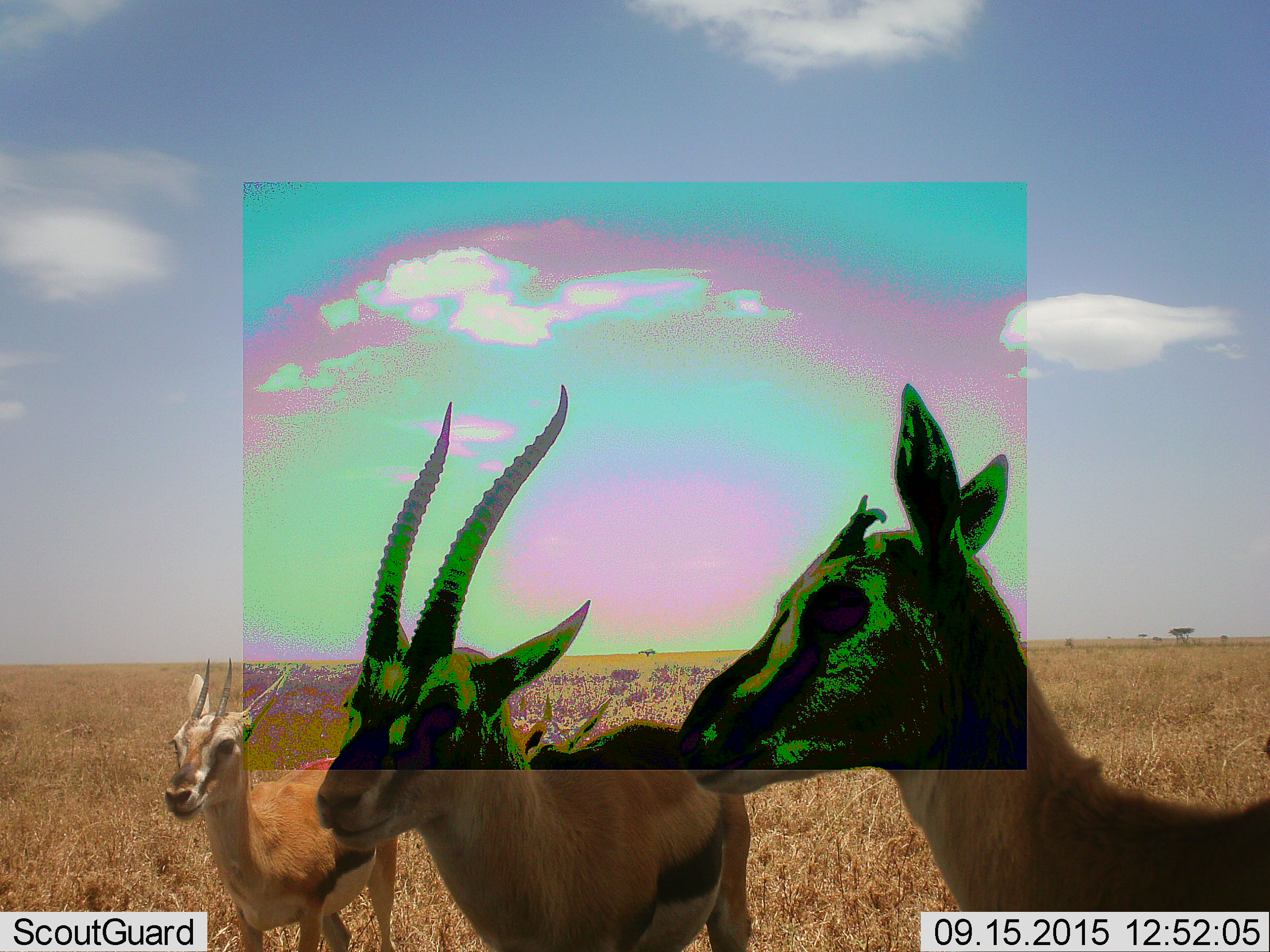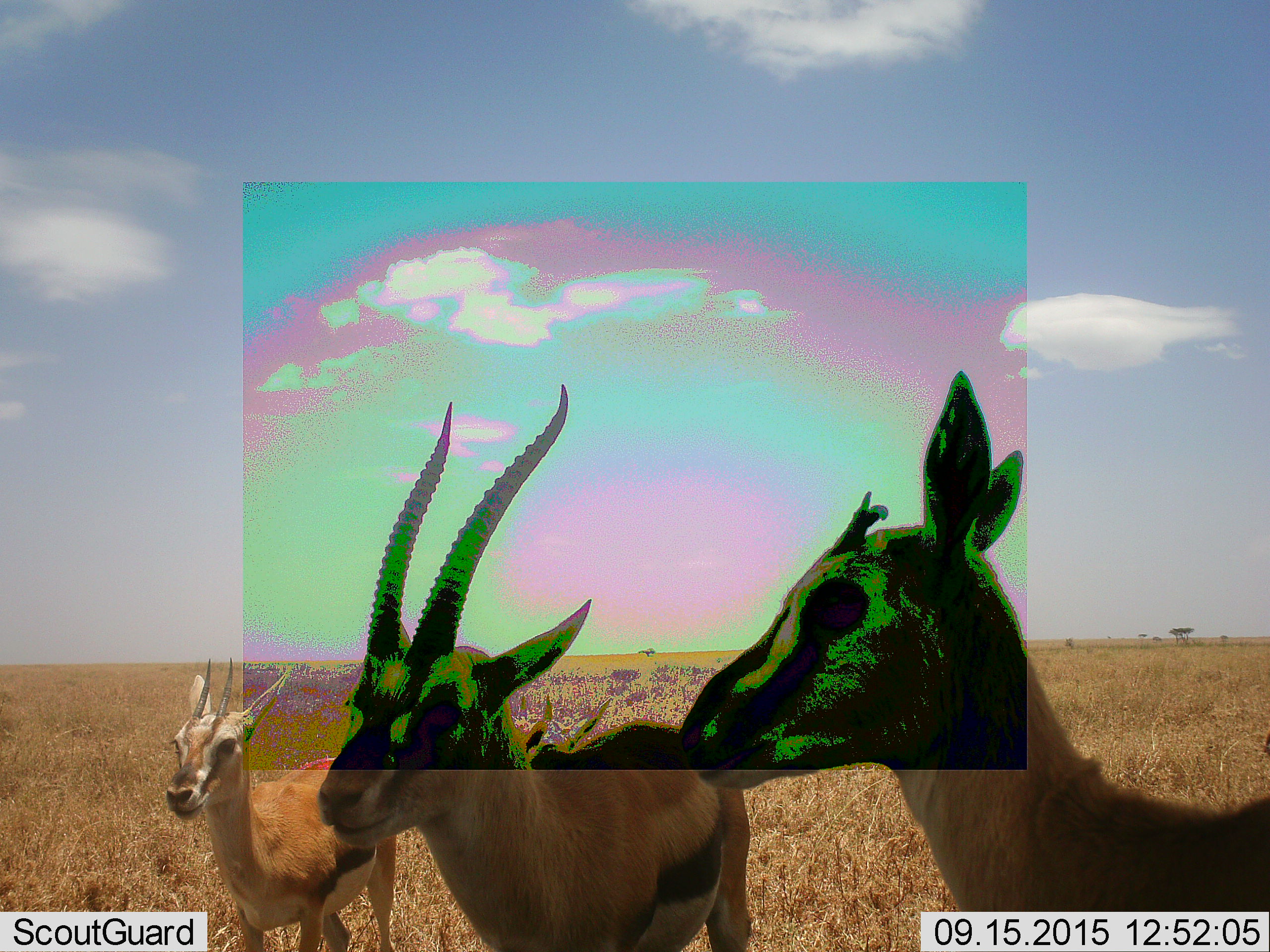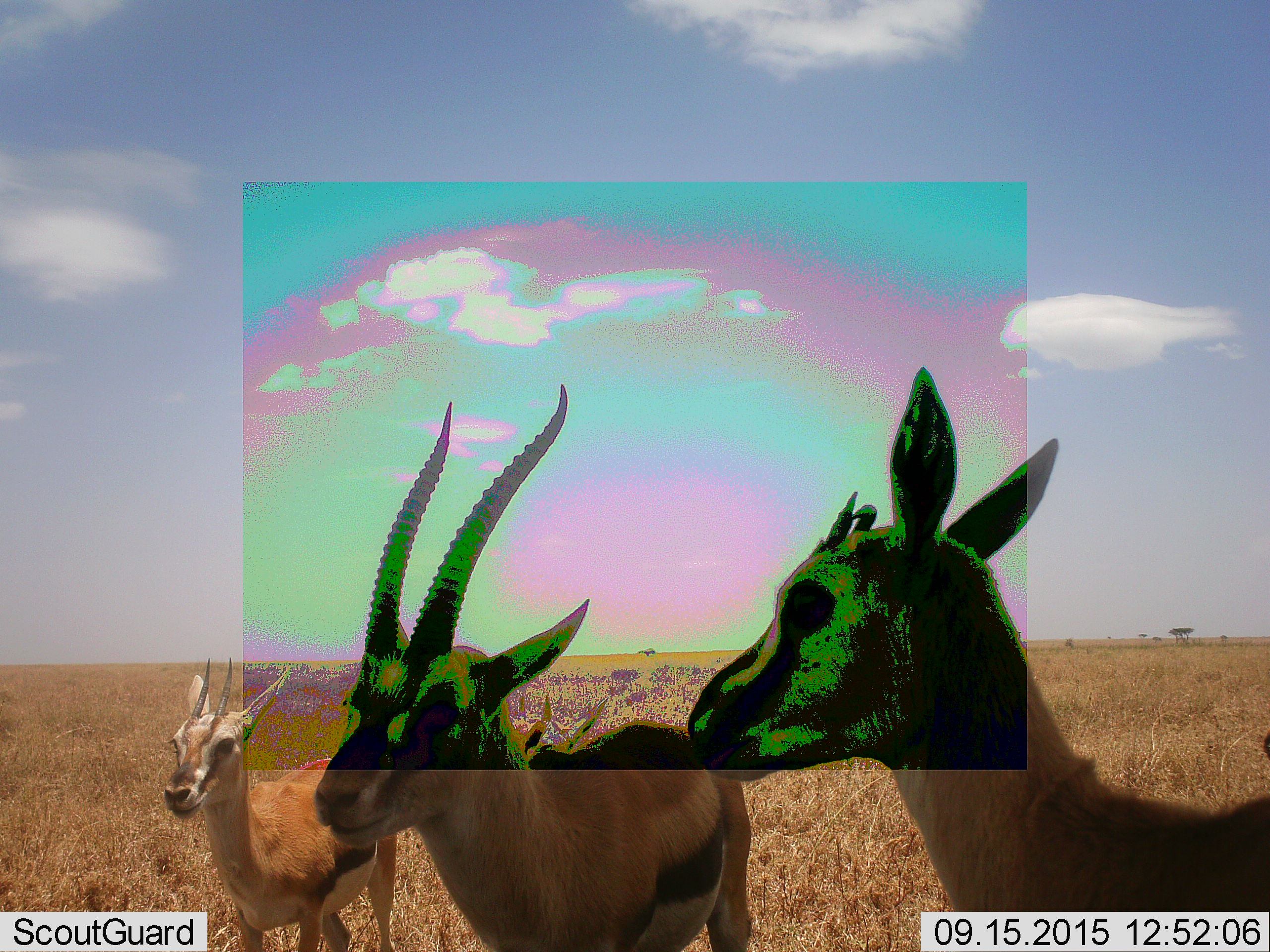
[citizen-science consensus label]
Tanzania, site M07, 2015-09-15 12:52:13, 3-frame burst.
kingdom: Animalia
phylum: Chordata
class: Mammalia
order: Artiodactyla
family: Bovidae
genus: Eudorcas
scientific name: Eudorcas thomsonii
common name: thomson's gazelle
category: gazellethomsons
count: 3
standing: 100%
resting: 0%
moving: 0%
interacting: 0%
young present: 44%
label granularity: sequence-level